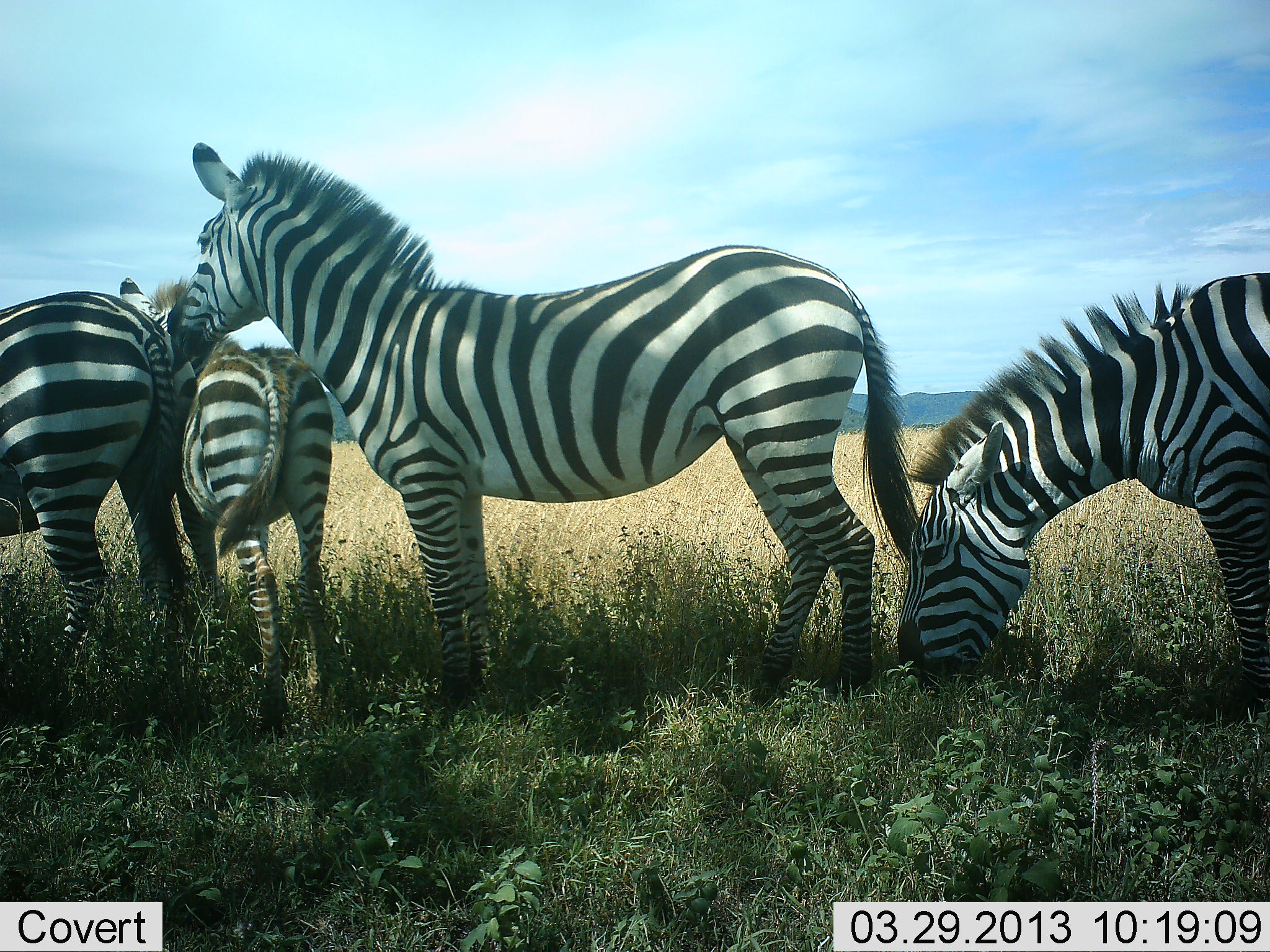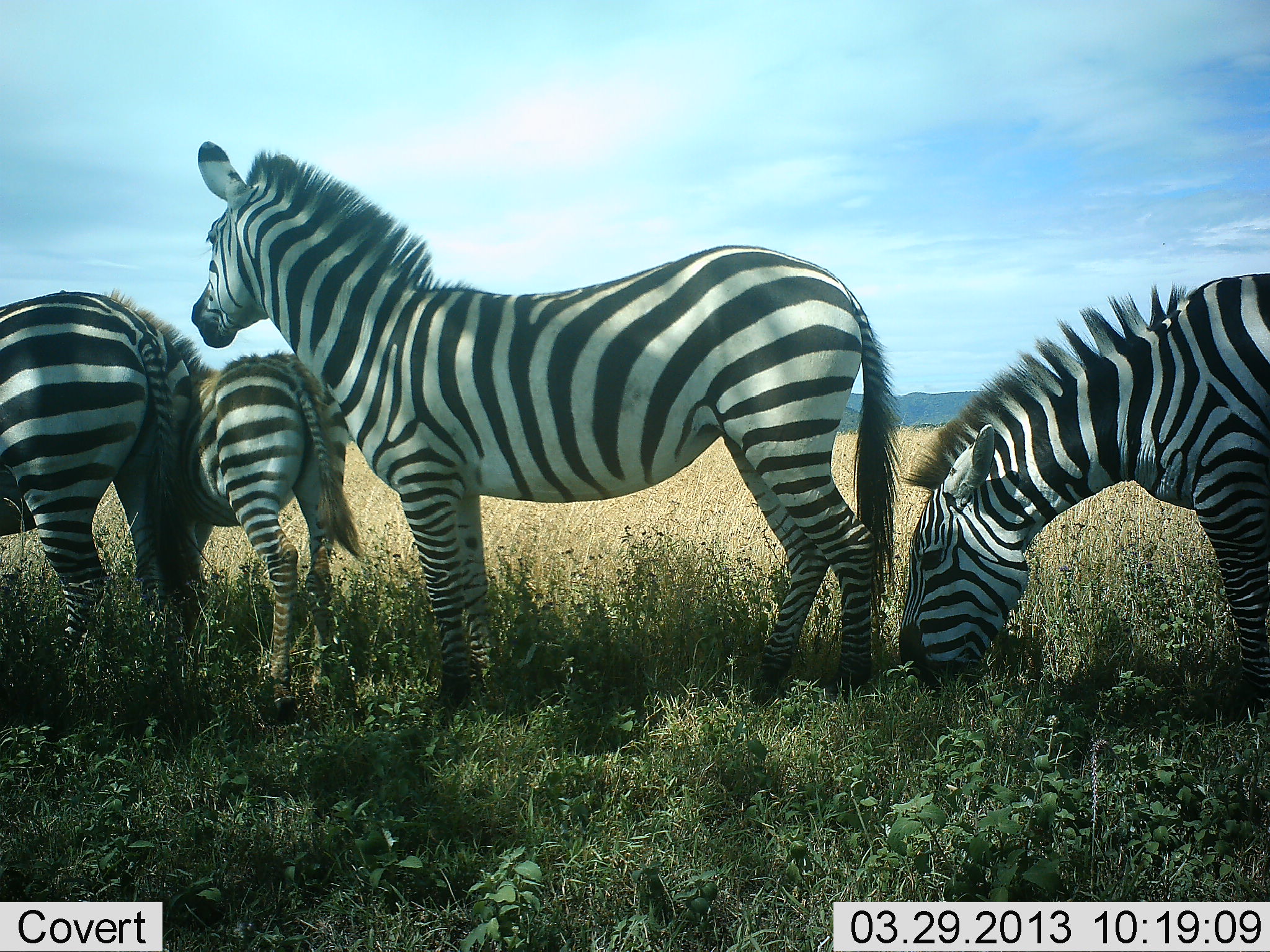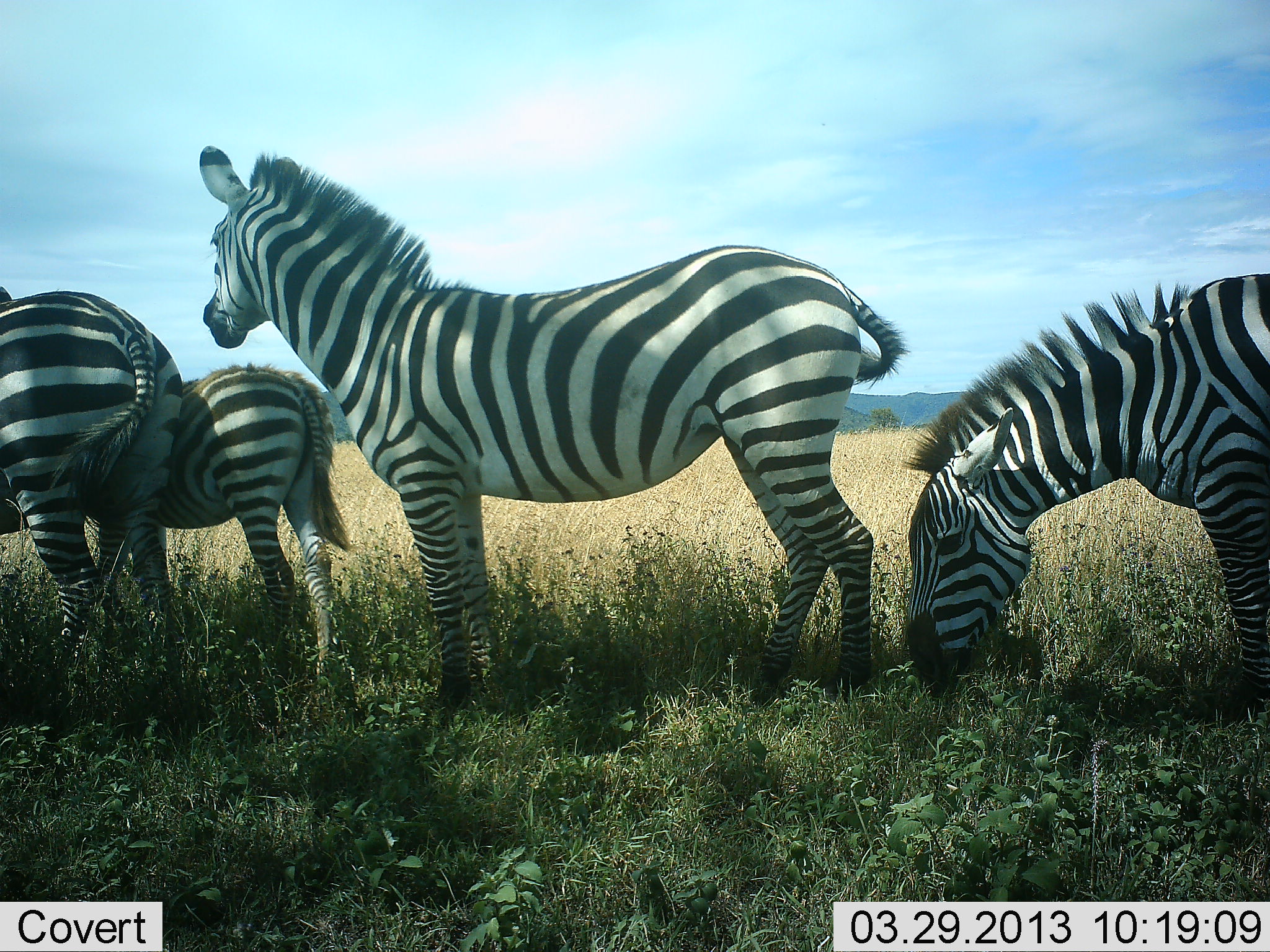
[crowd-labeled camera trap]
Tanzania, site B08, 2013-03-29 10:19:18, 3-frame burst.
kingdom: Animalia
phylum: Chordata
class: Mammalia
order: Perissodactyla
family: Equidae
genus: Equus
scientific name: Equus quagga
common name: plains zebra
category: zebra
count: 4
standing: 89%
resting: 0%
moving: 11%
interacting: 5%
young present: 63%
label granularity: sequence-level